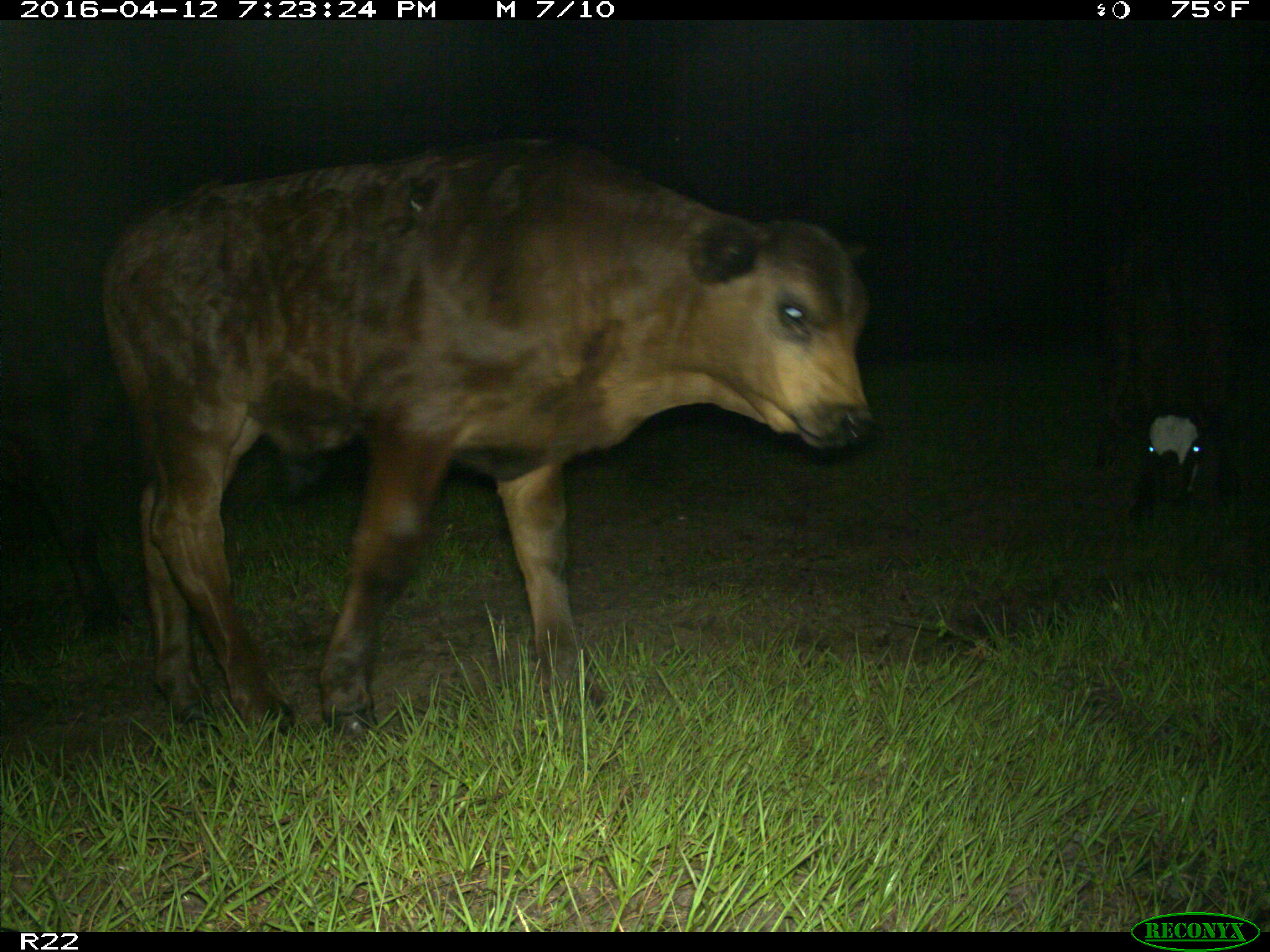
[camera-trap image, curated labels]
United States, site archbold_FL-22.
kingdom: Animalia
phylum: Chordata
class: Mammalia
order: Artiodactyla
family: Bovidae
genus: Bos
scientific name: Bos taurus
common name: domestic cow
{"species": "Bos taurus (domestic cow)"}